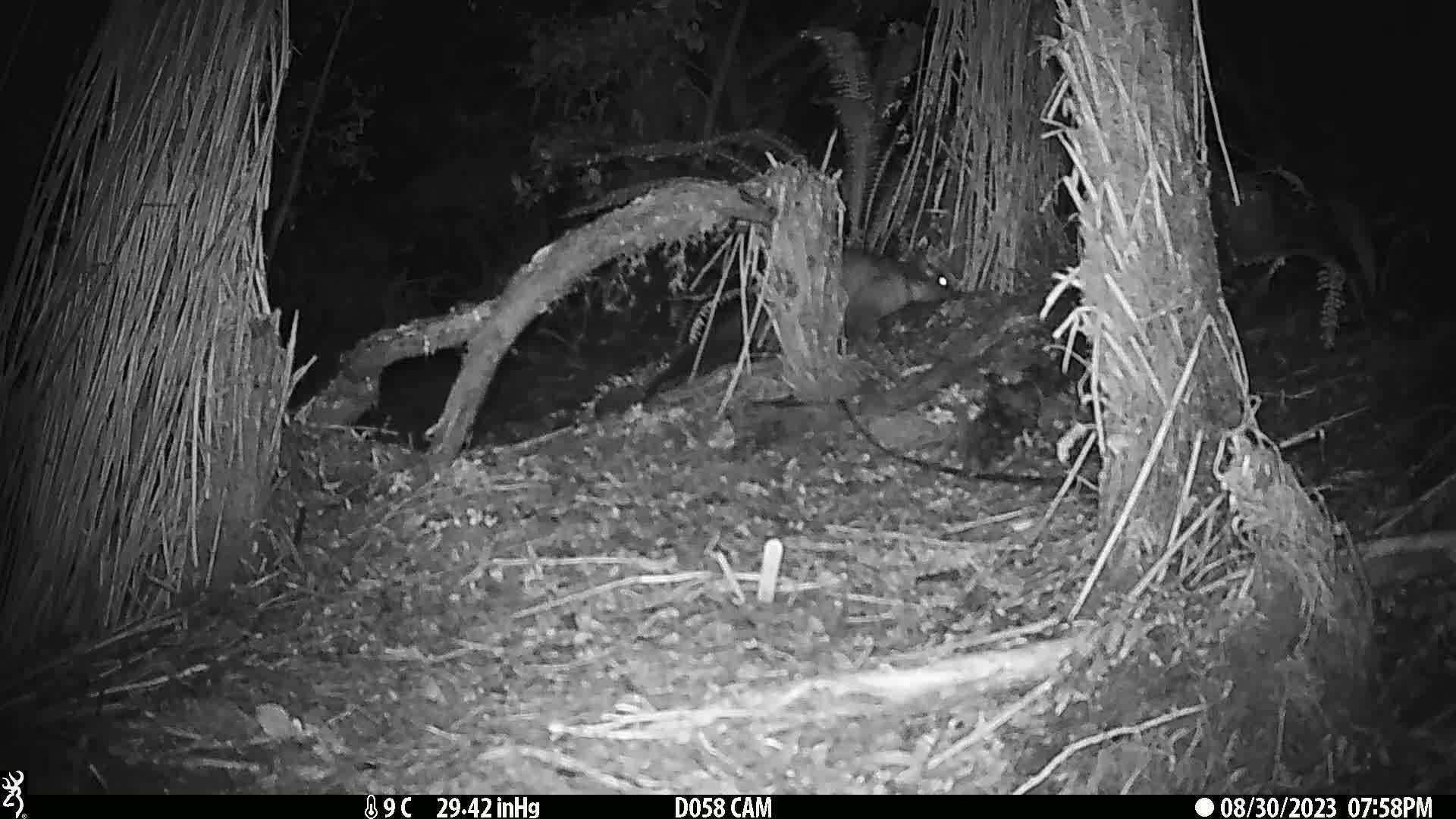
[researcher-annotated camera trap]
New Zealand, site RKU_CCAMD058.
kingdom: Animalia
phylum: Chordata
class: Mammalia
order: Diprotodontia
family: Phalangeridae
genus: Trichosurus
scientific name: Trichosurus vulpecula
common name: common brushtail possum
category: possum